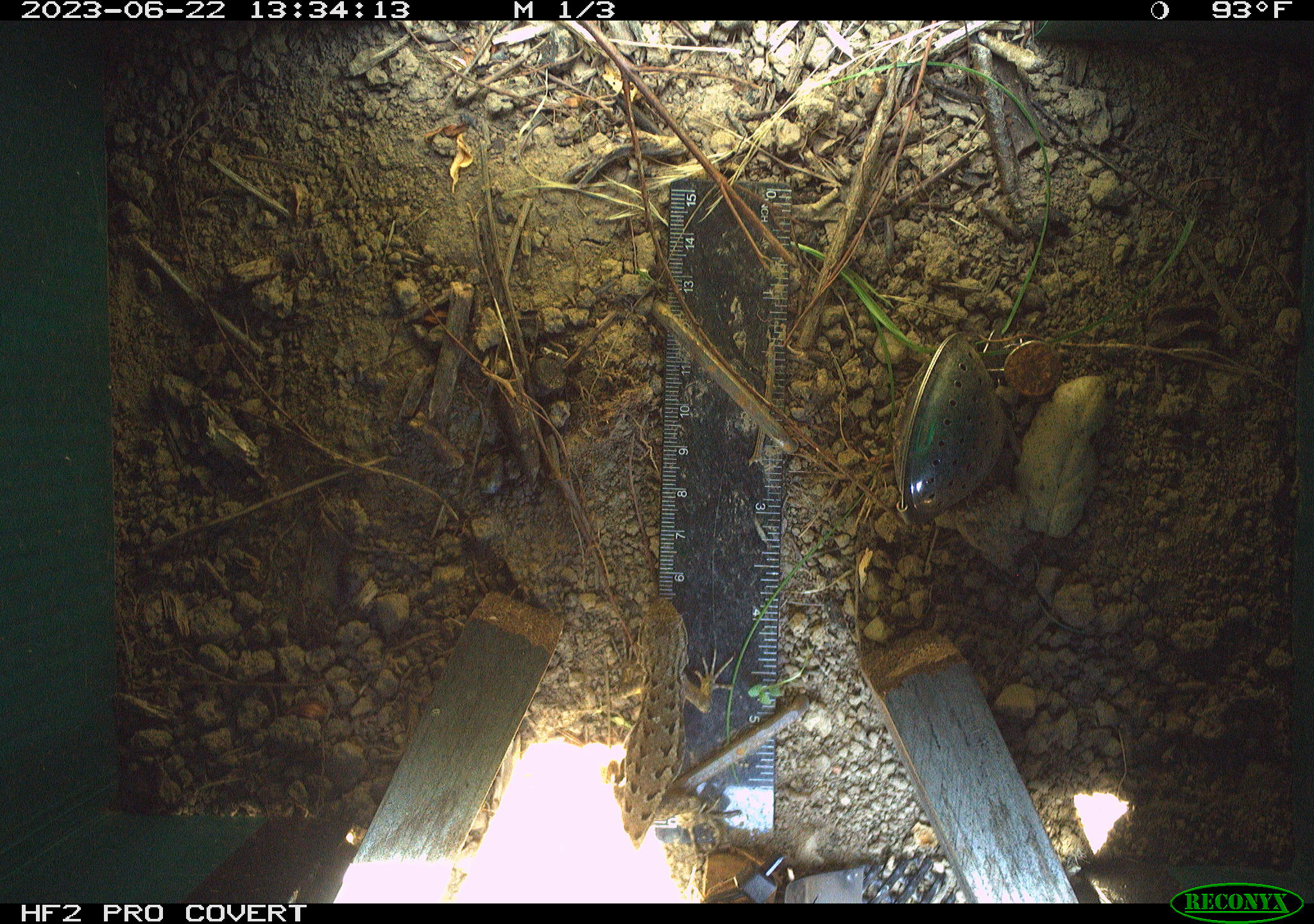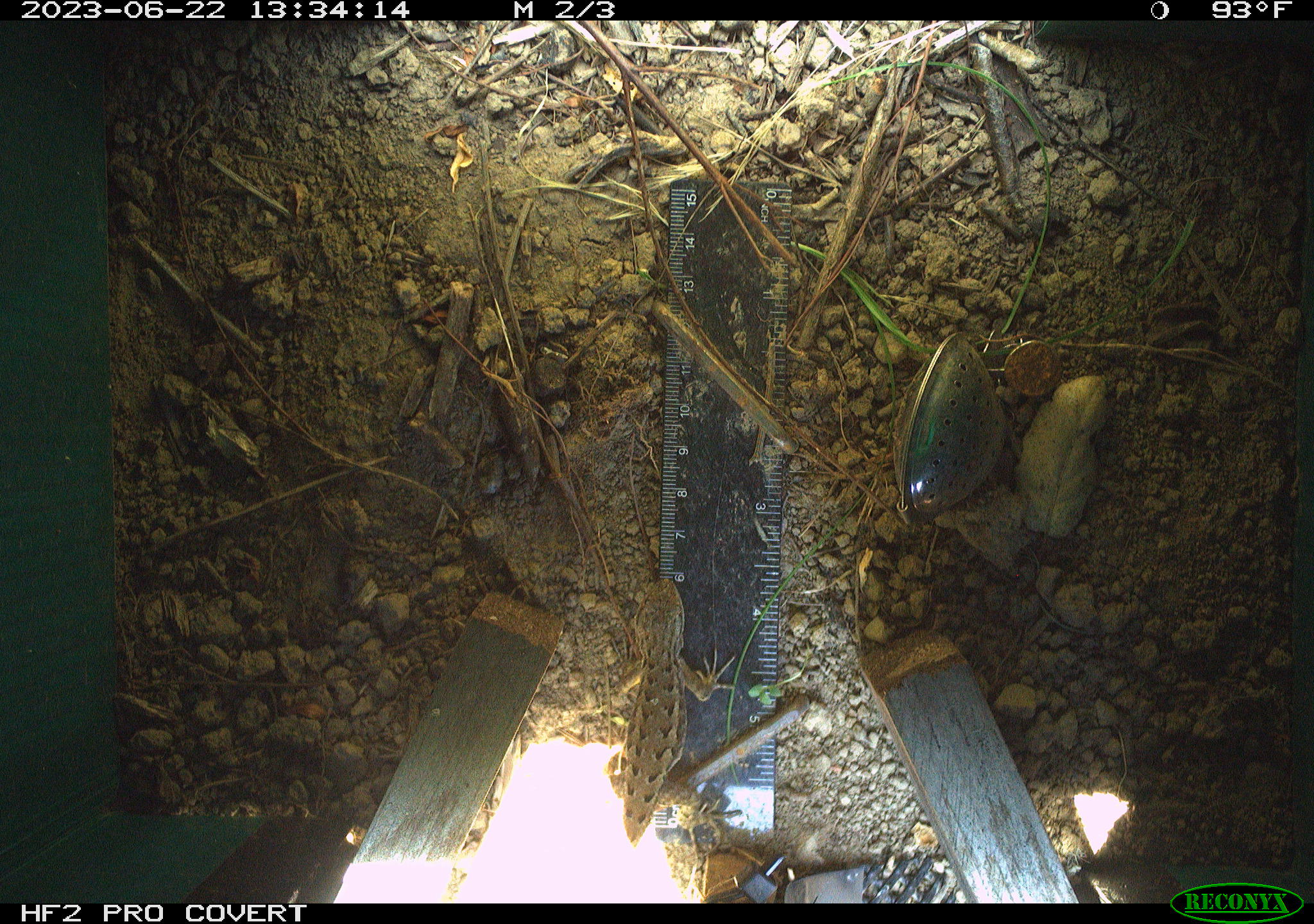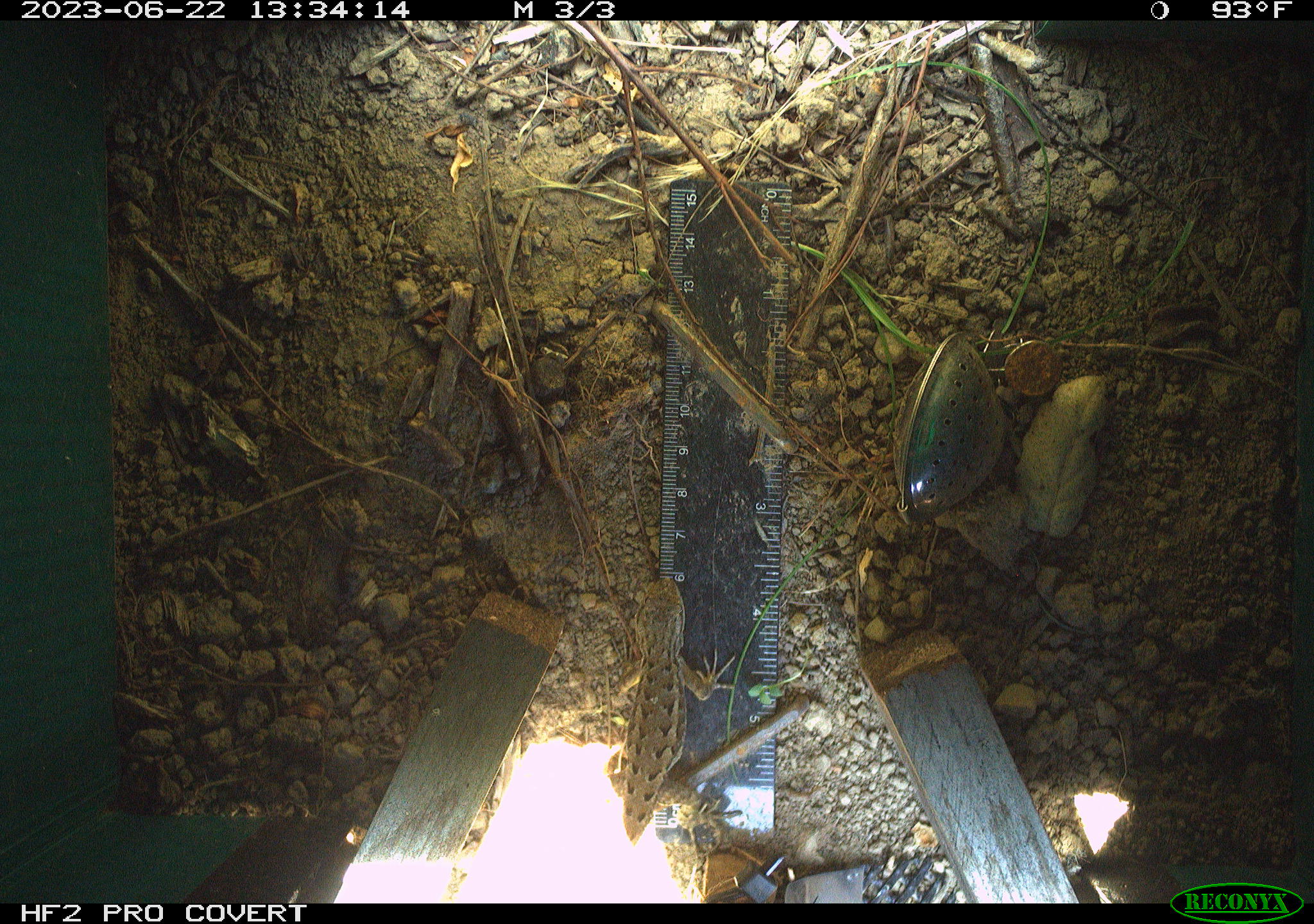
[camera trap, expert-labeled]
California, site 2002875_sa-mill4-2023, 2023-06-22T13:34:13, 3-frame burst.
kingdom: Animalia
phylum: Chordata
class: Reptilia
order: Squamata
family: Phrynosomatidae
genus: Sceloporus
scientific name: Sceloporus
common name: spiny lizards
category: sceloporus species